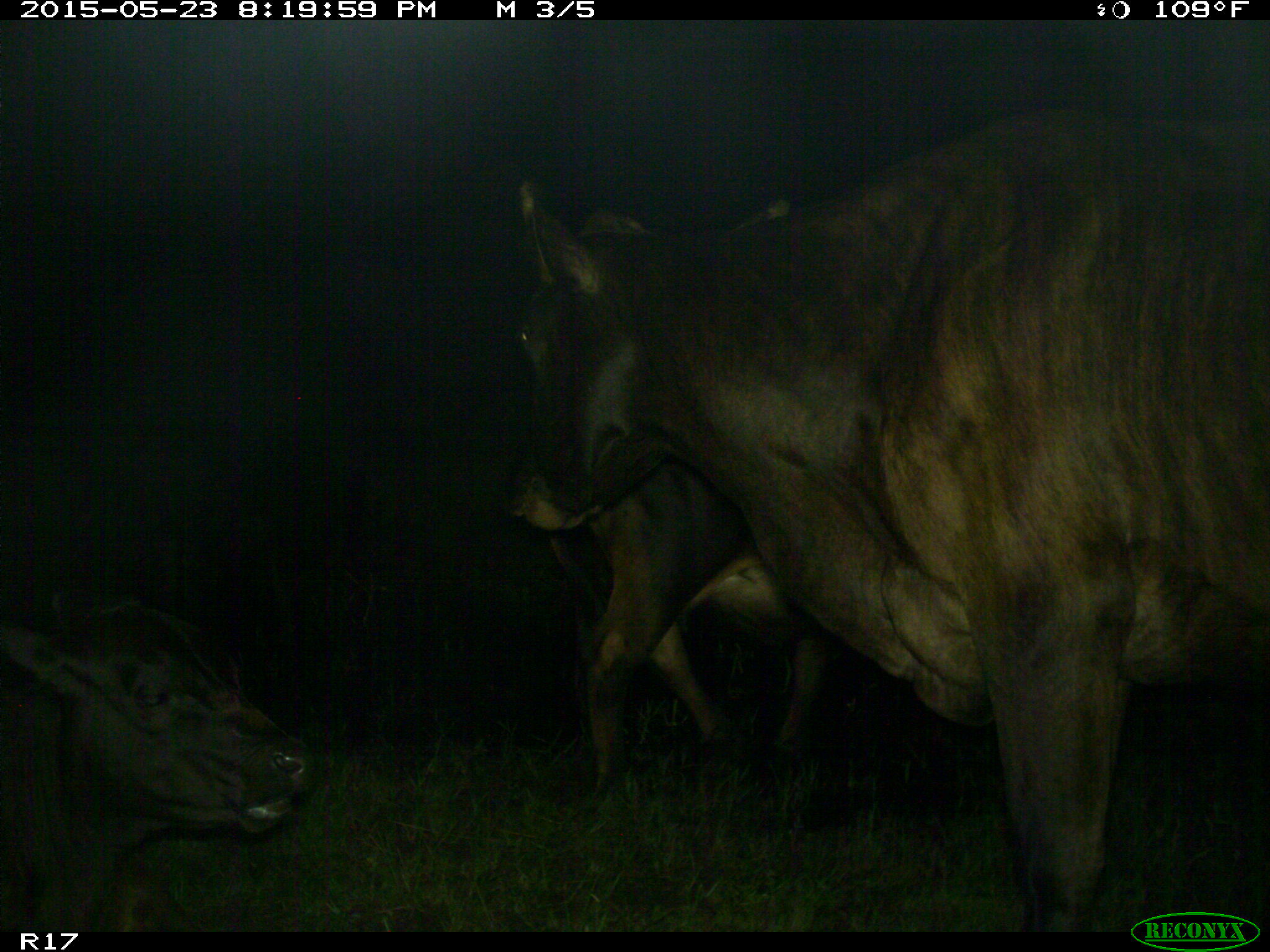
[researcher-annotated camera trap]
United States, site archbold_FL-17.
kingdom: Animalia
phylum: Chordata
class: Mammalia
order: Artiodactyla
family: Bovidae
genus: Bos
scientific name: Bos taurus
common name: domestic cow